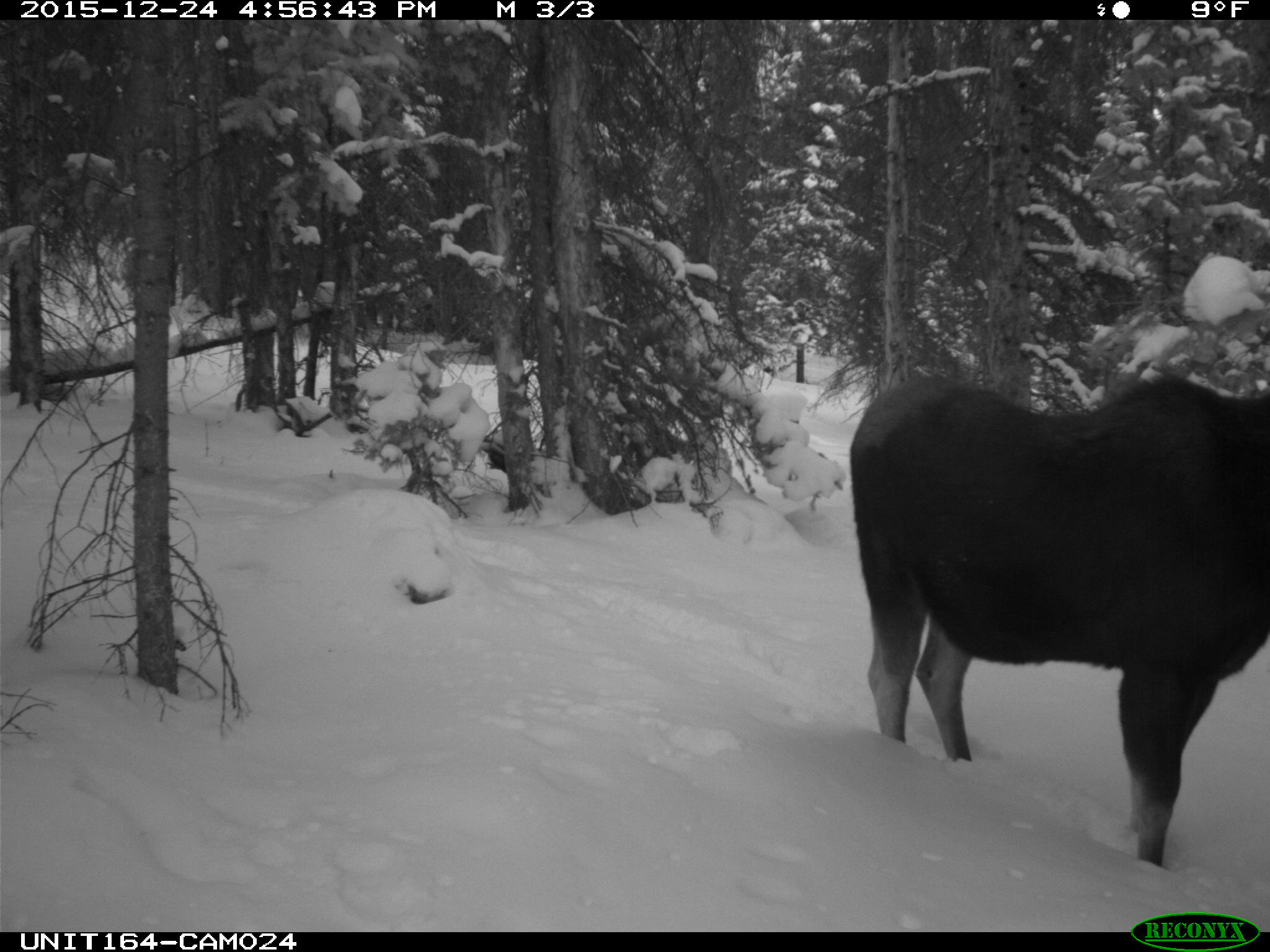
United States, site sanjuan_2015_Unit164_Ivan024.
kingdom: Animalia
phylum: Chordata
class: Mammalia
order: Artiodactyla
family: Cervidae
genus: Alces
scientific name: Alces alces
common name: moose